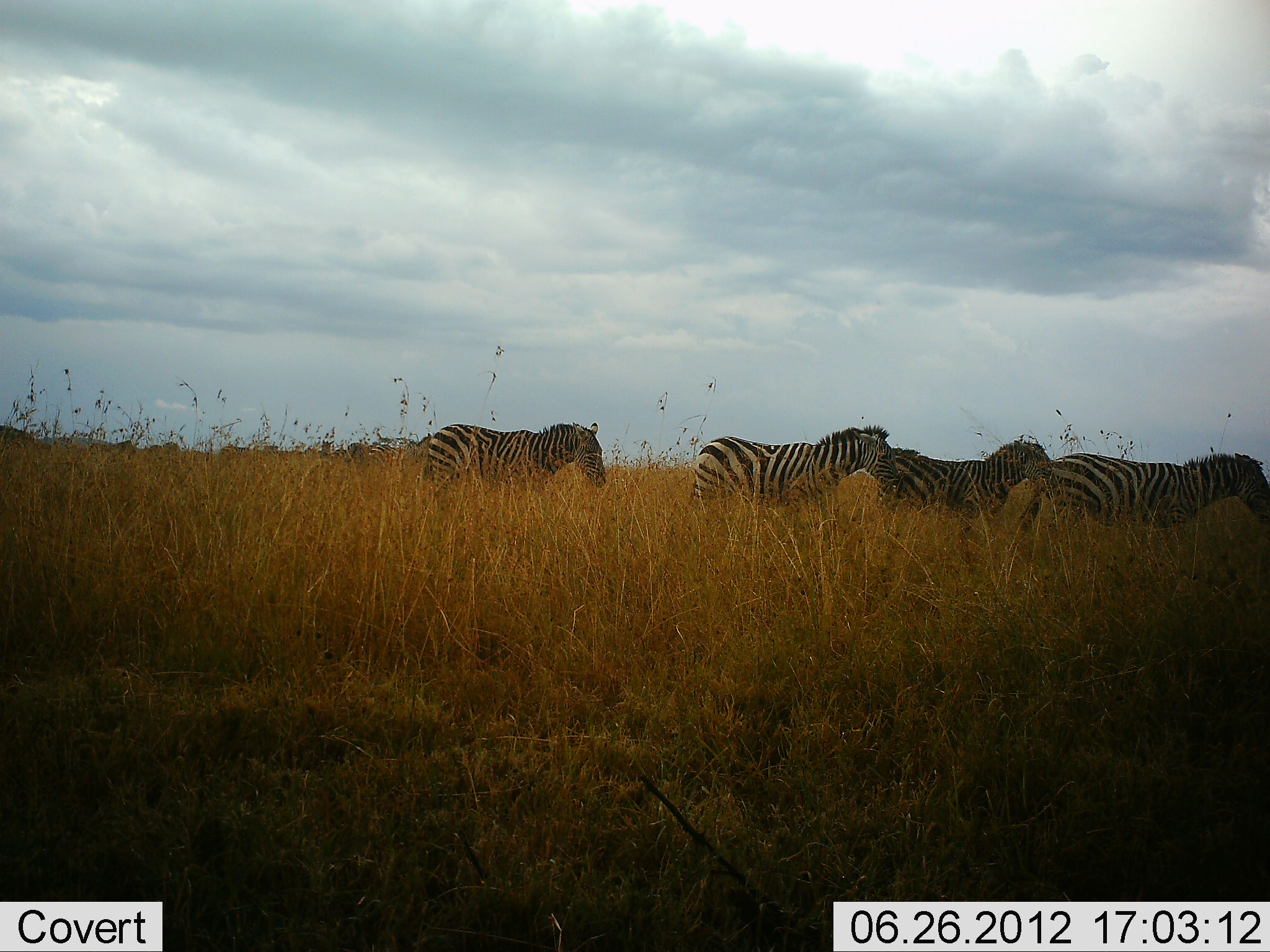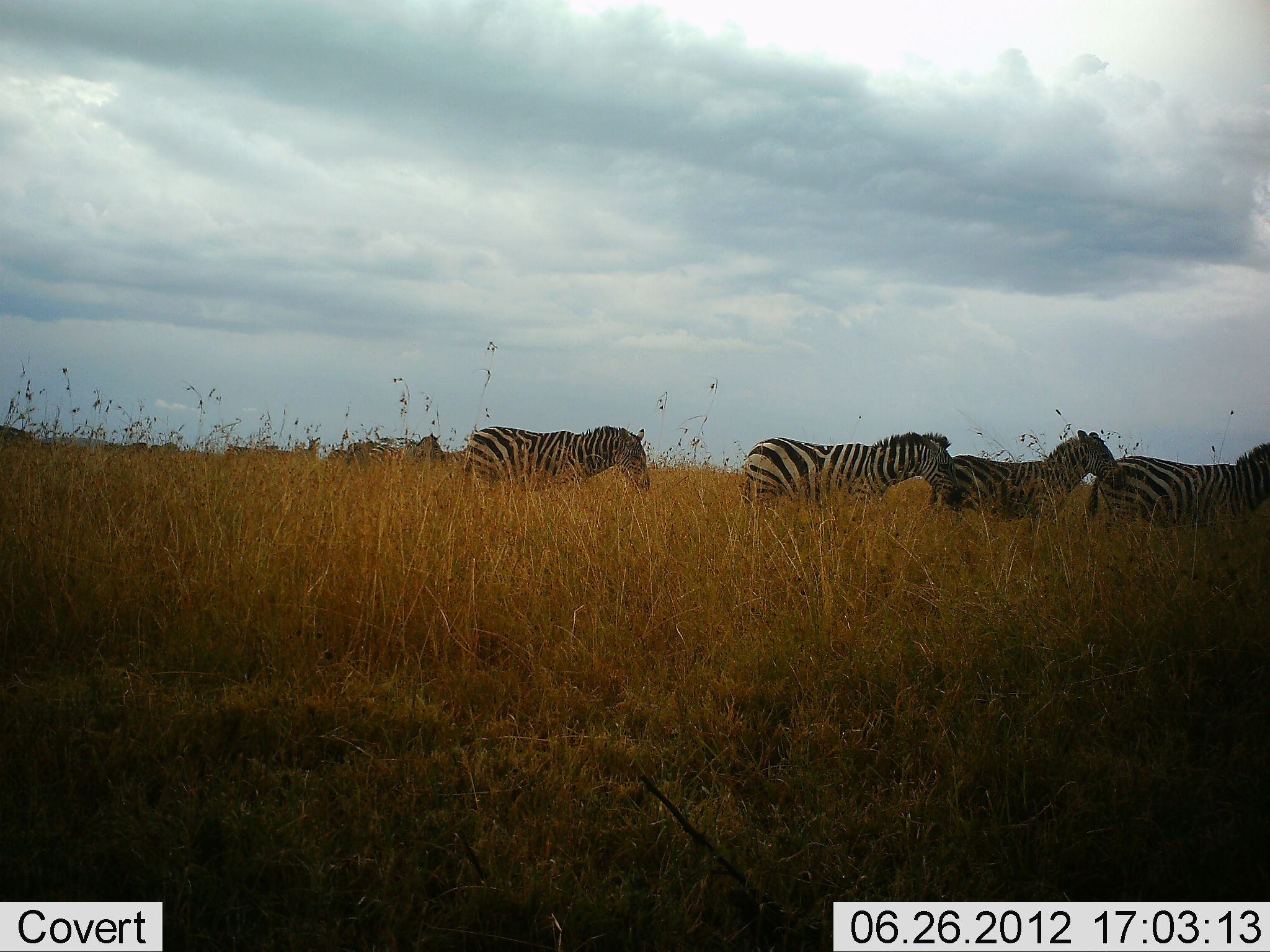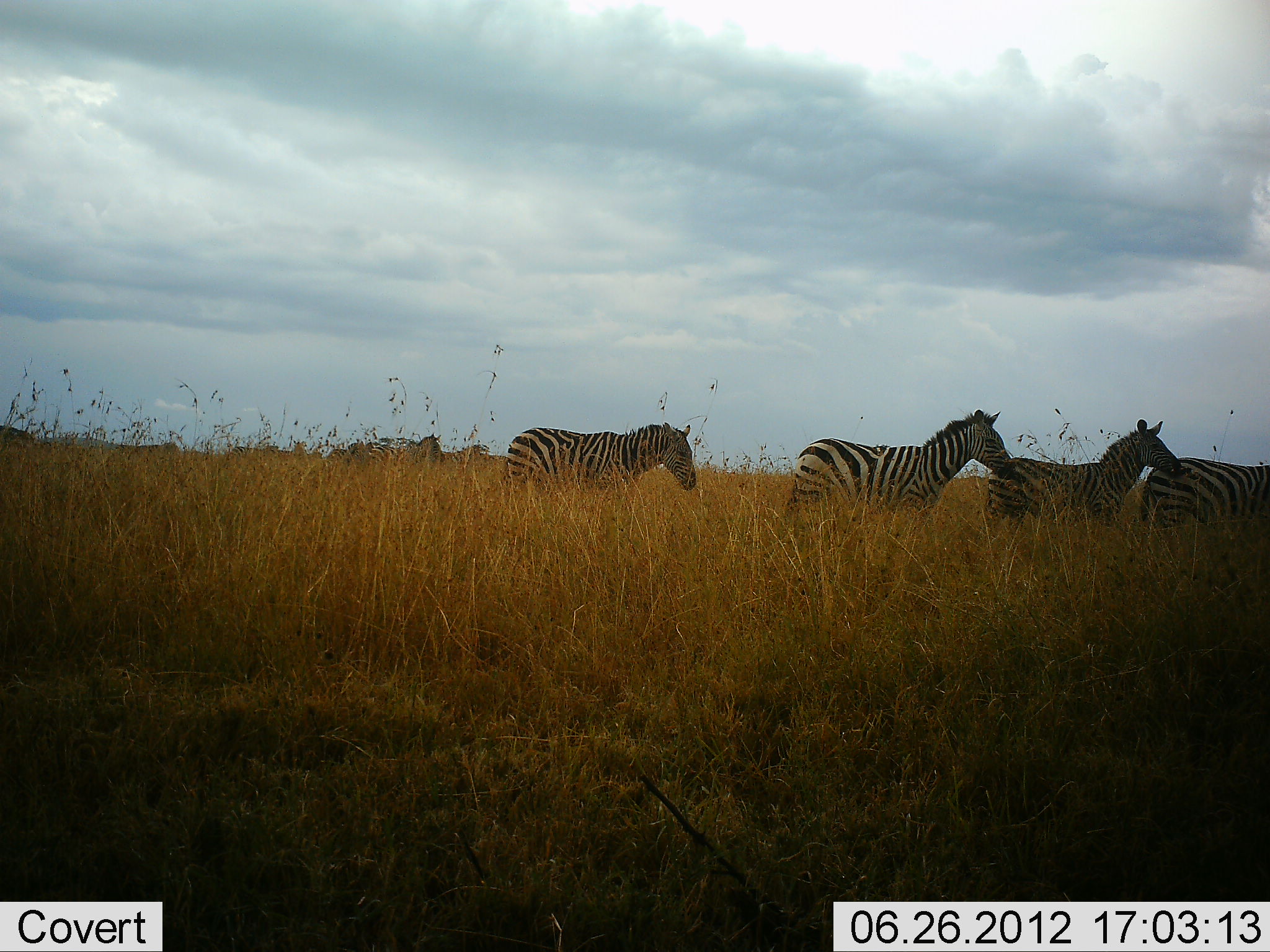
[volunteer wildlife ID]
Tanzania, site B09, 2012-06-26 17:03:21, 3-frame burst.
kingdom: Animalia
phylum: Chordata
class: Mammalia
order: Perissodactyla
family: Equidae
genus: Equus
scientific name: Equus quagga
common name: plains zebra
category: zebra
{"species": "zebra (plains zebra) (Equus quagga)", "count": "10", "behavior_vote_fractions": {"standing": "20%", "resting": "0%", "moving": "100%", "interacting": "0%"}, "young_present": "0%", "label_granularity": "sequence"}